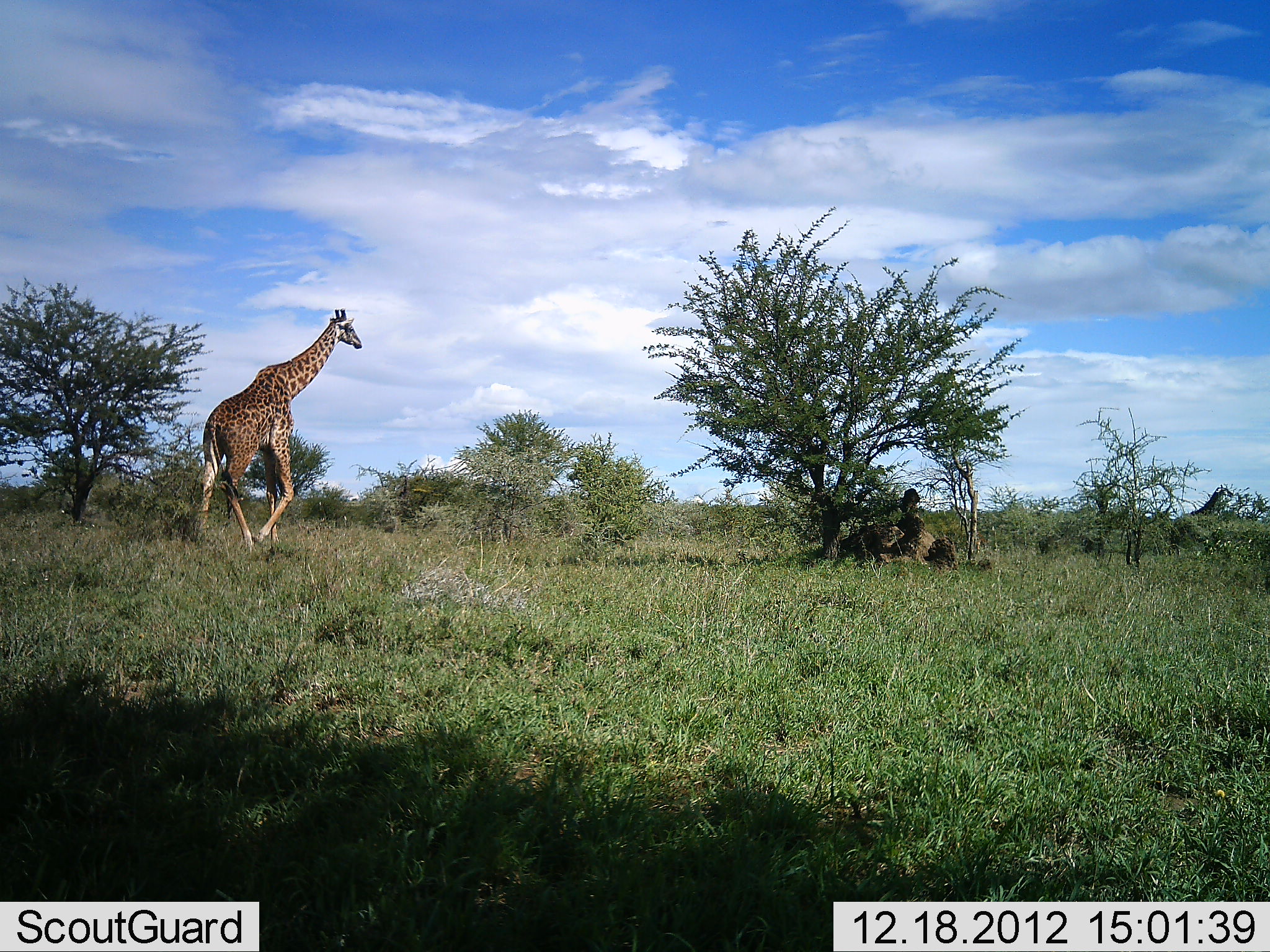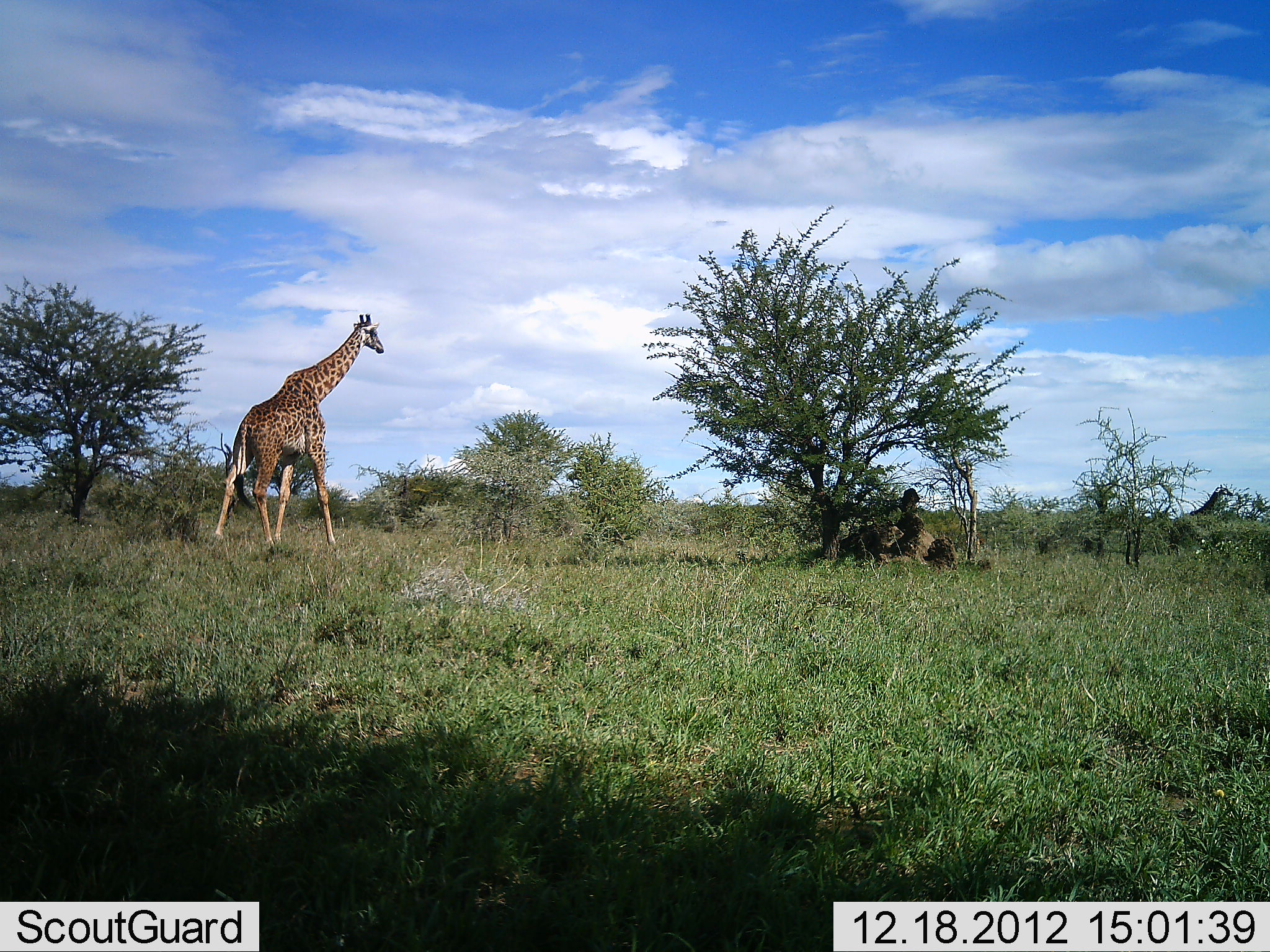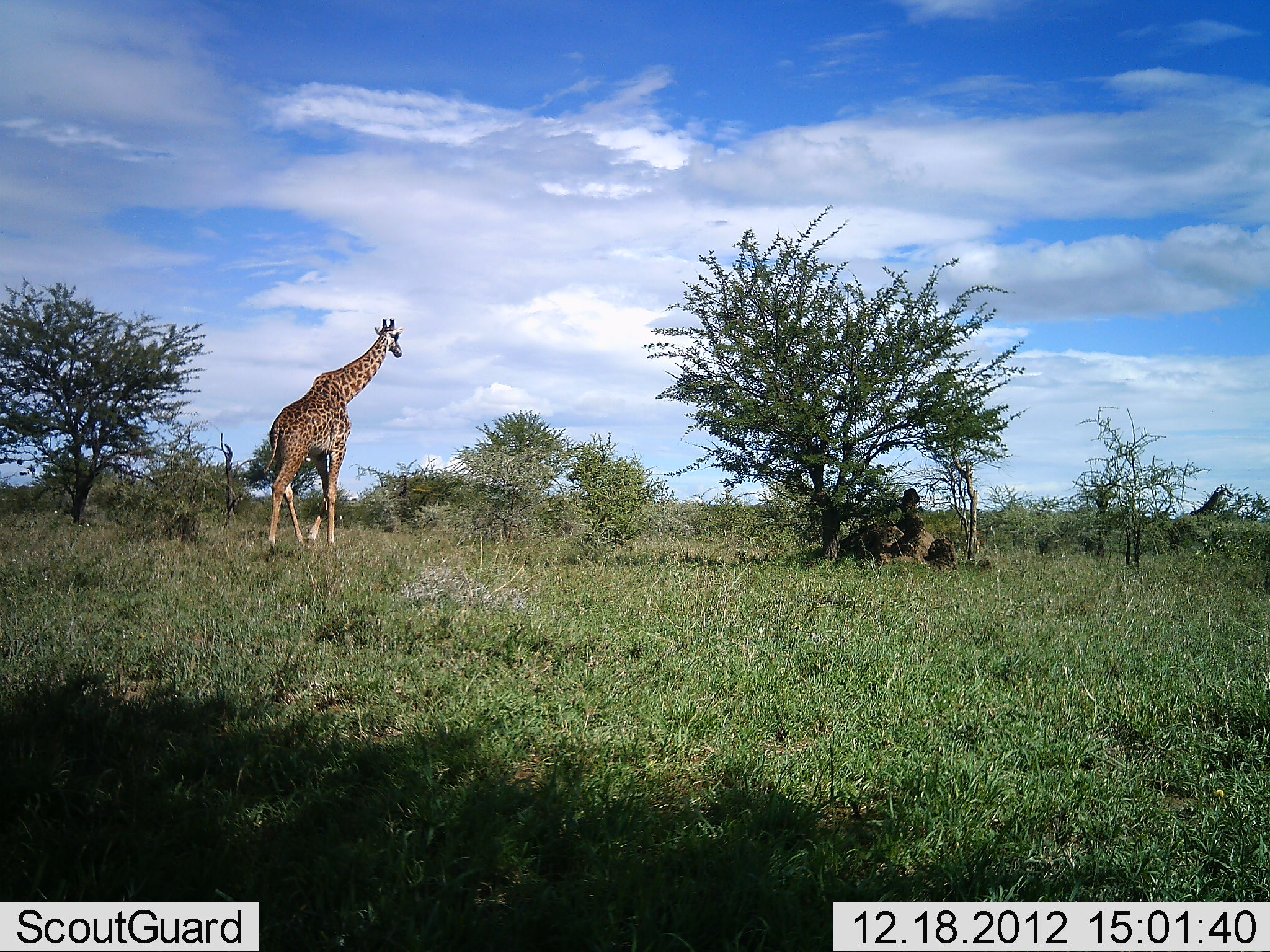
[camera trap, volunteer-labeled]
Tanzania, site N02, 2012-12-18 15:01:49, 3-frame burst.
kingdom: Animalia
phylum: Chordata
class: Mammalia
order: Artiodactyla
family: Giraffidae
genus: Giraffa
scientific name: Giraffa camelopardalis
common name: giraffe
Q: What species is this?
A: Giraffe (Giraffa camelopardalis).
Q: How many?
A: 1.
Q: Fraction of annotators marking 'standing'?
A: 10%.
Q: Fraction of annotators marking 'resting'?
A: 5%.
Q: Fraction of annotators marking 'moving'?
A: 90%.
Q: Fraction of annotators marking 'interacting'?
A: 0%.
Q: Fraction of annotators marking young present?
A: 0%.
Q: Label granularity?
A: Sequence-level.